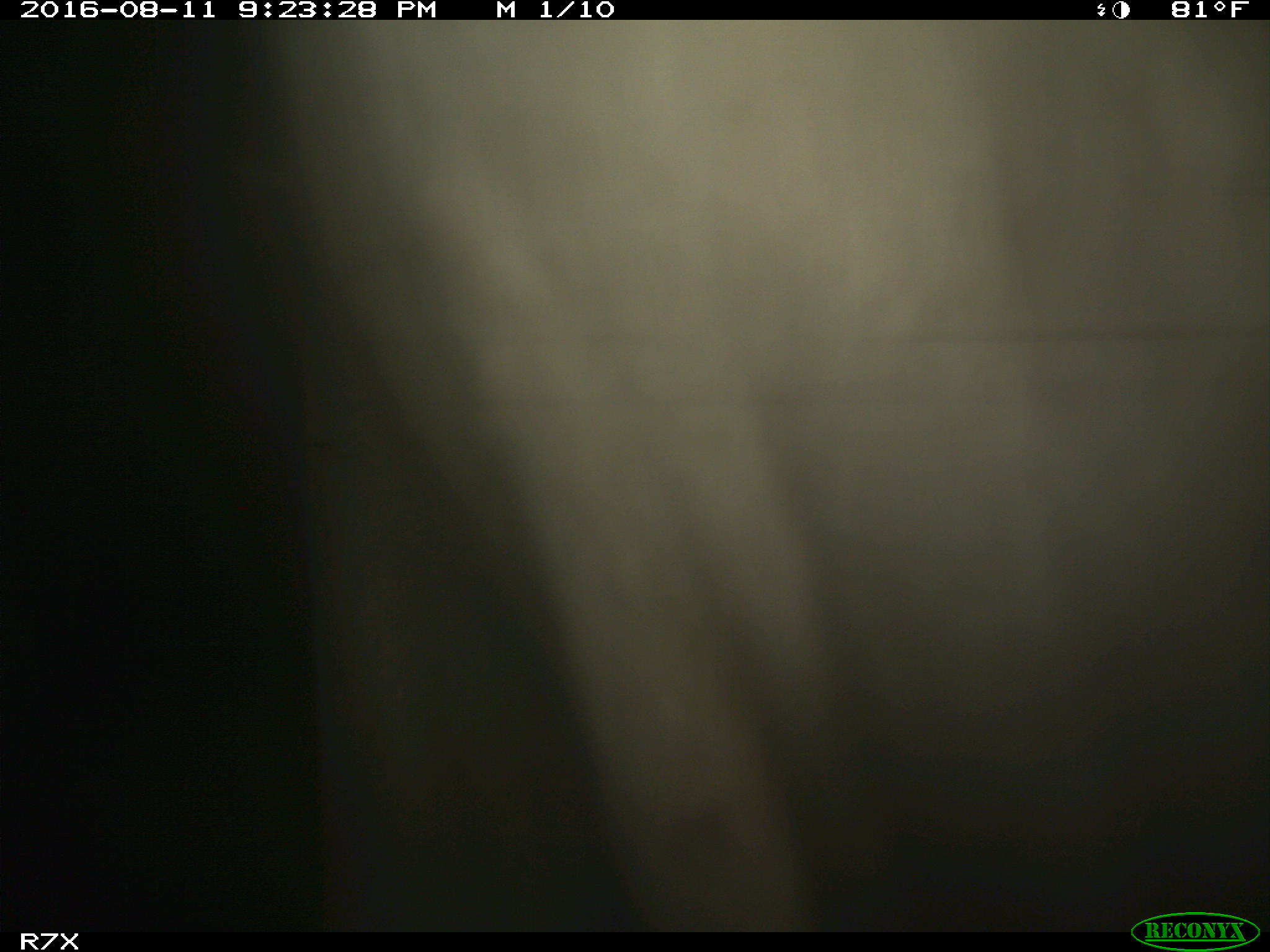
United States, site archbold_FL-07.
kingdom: Animalia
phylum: Chordata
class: Mammalia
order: Artiodactyla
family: Bovidae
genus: Bos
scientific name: Bos taurus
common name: domestic cow